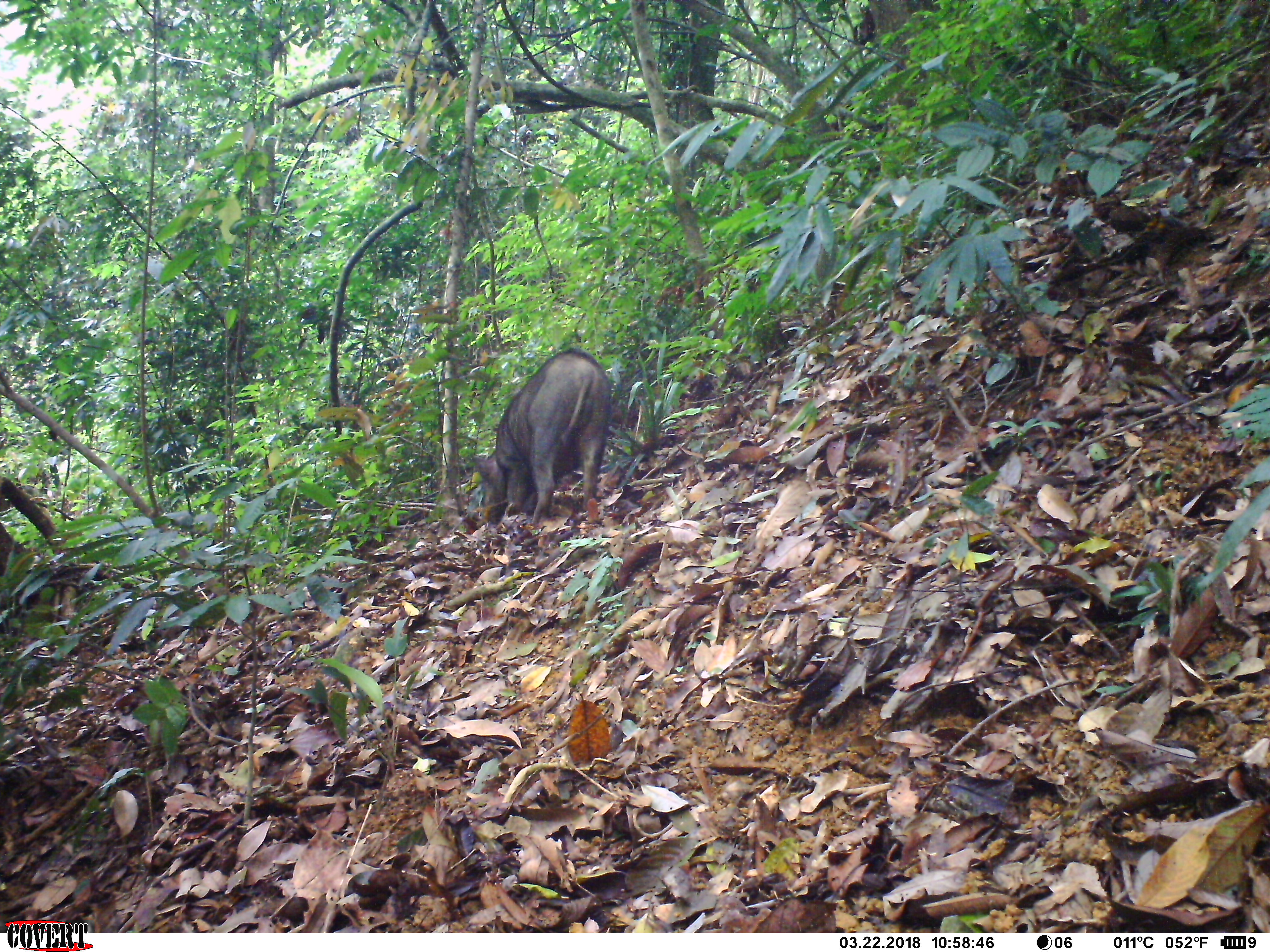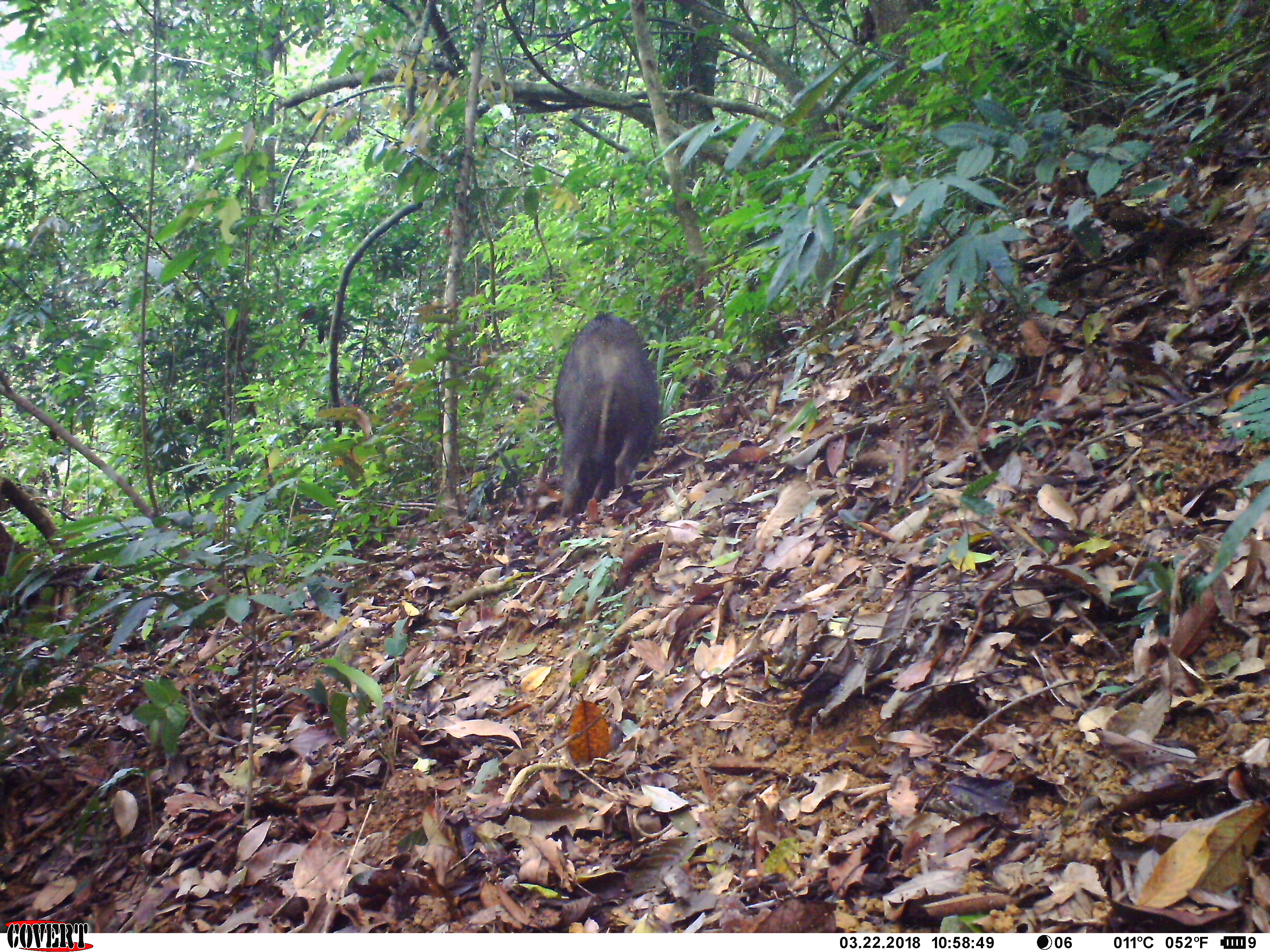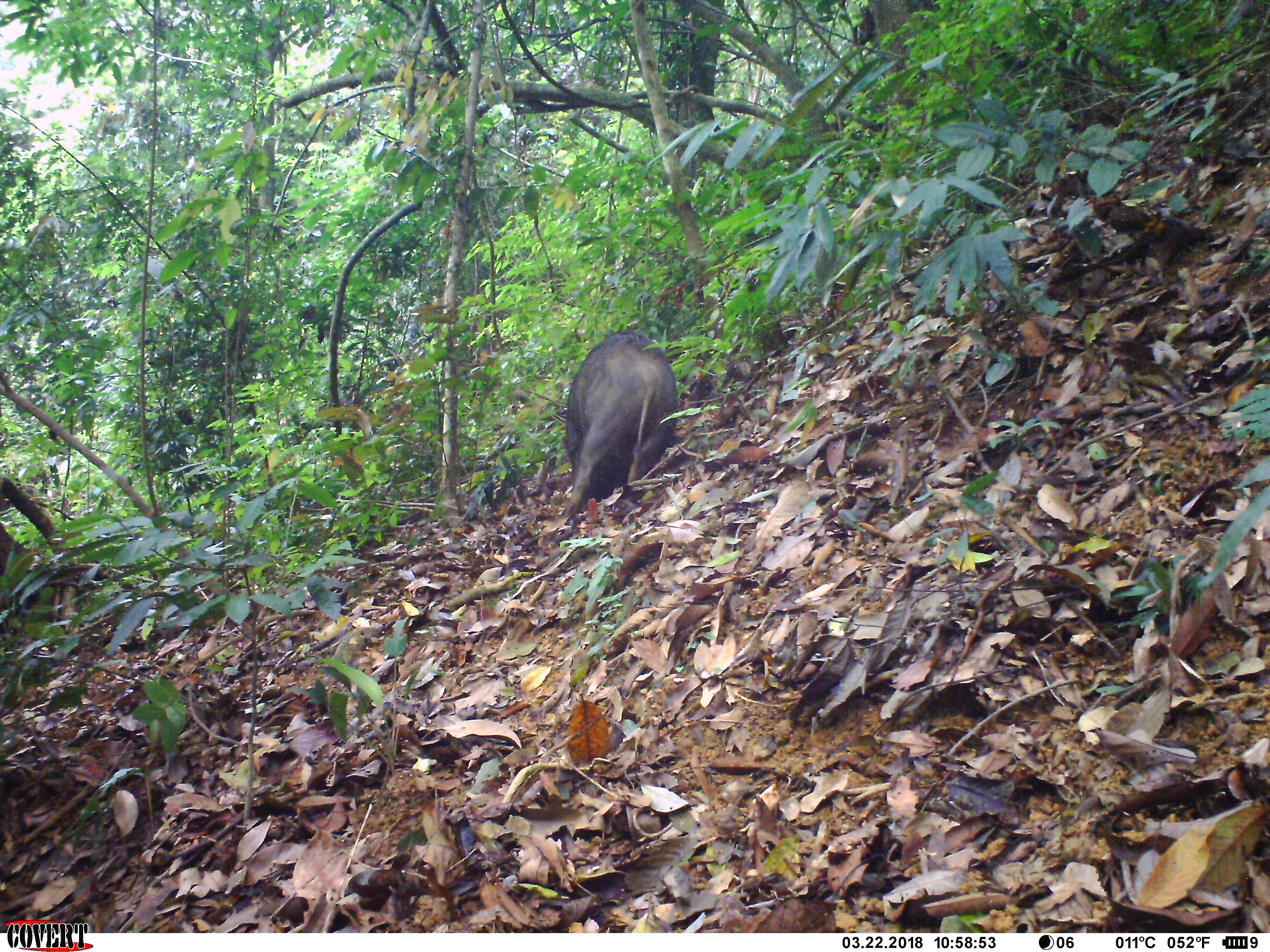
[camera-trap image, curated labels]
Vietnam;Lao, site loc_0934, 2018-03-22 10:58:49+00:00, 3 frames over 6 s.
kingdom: Animalia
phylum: Chordata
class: Mammalia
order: Artiodactyla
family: Suidae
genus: Sus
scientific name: Sus scrofa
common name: eurasian wild pig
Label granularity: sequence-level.